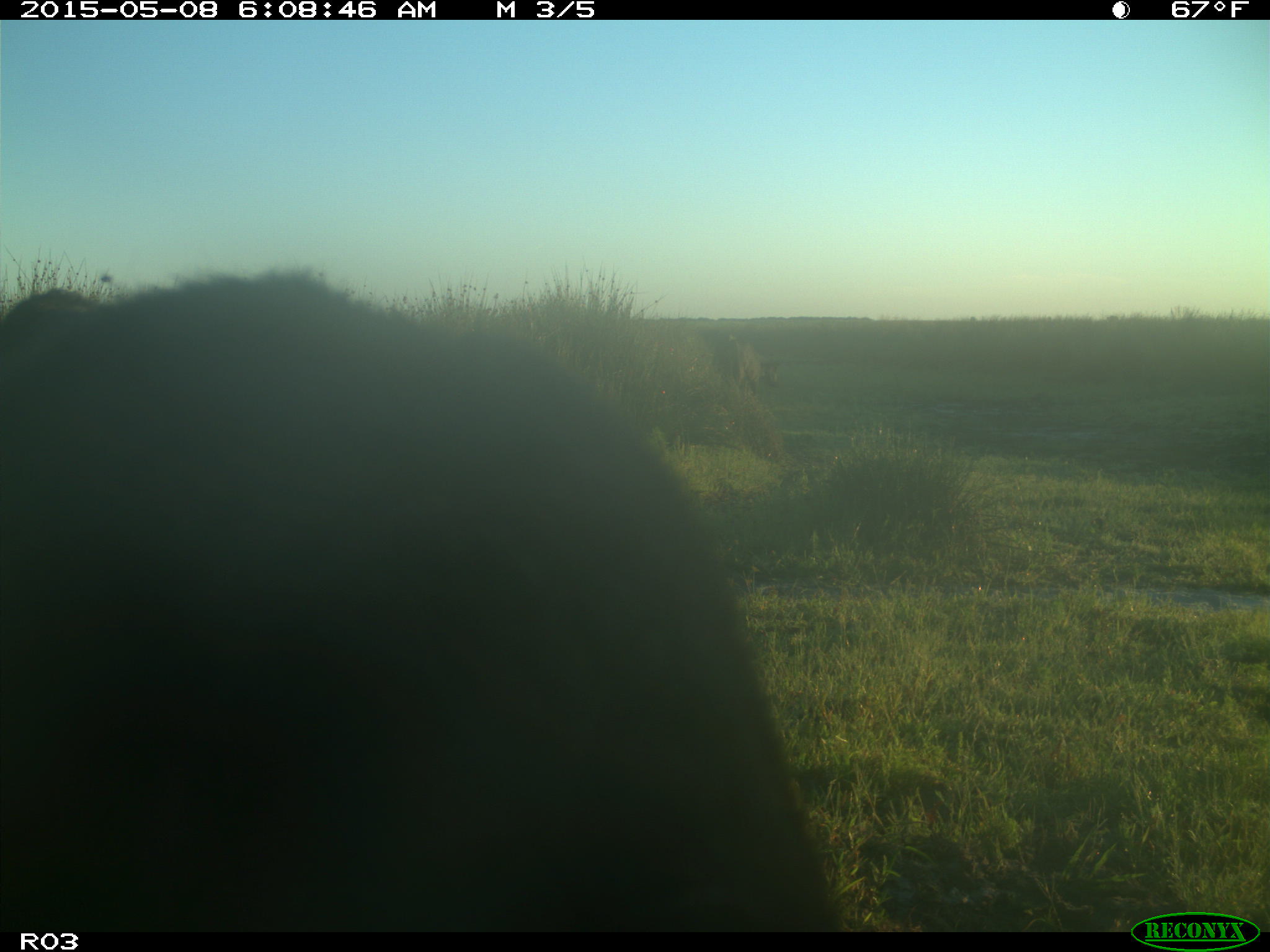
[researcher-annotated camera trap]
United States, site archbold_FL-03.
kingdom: Animalia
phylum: Chordata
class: Mammalia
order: Artiodactyla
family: Bovidae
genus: Bos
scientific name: Bos taurus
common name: domestic cow